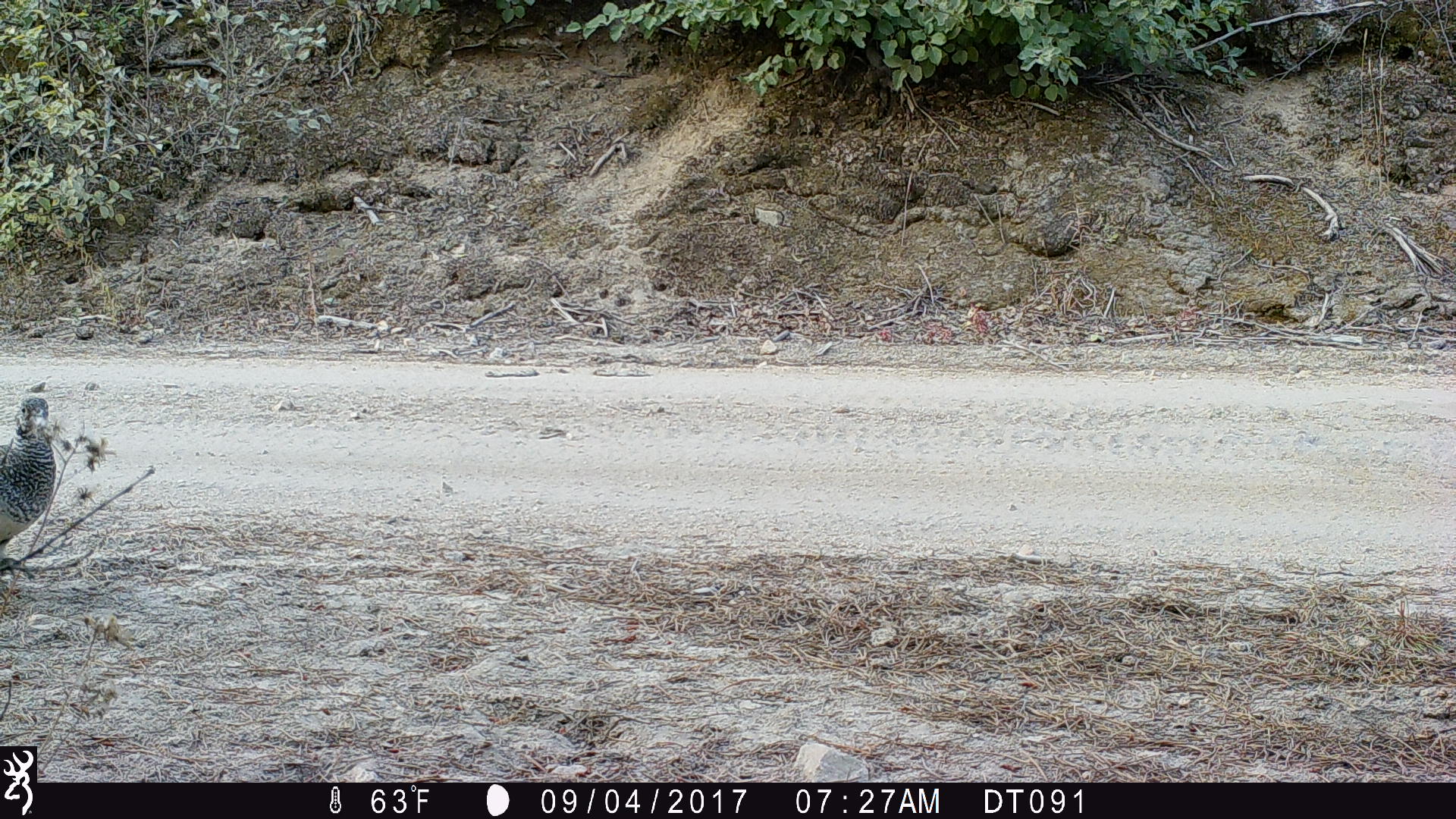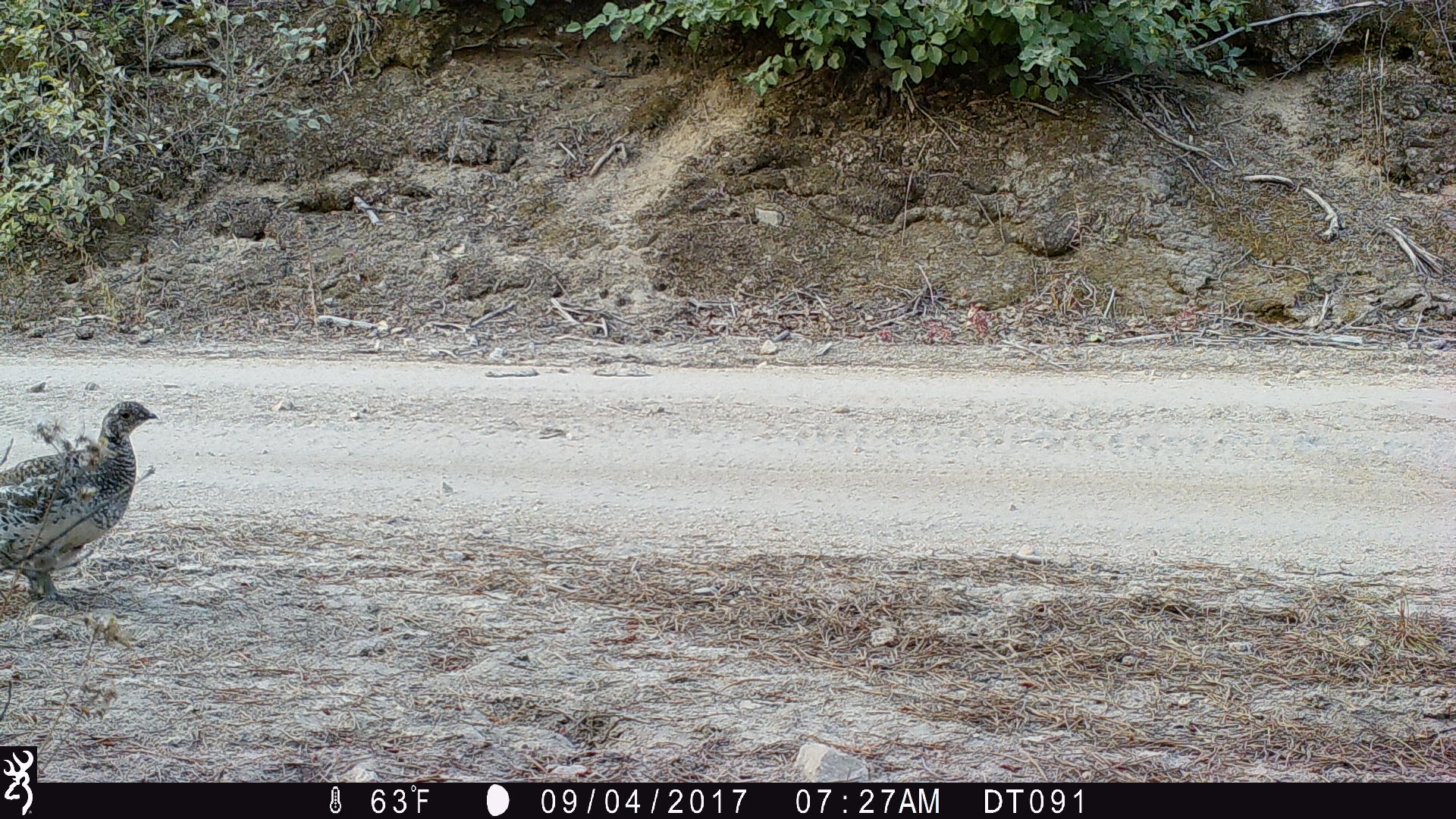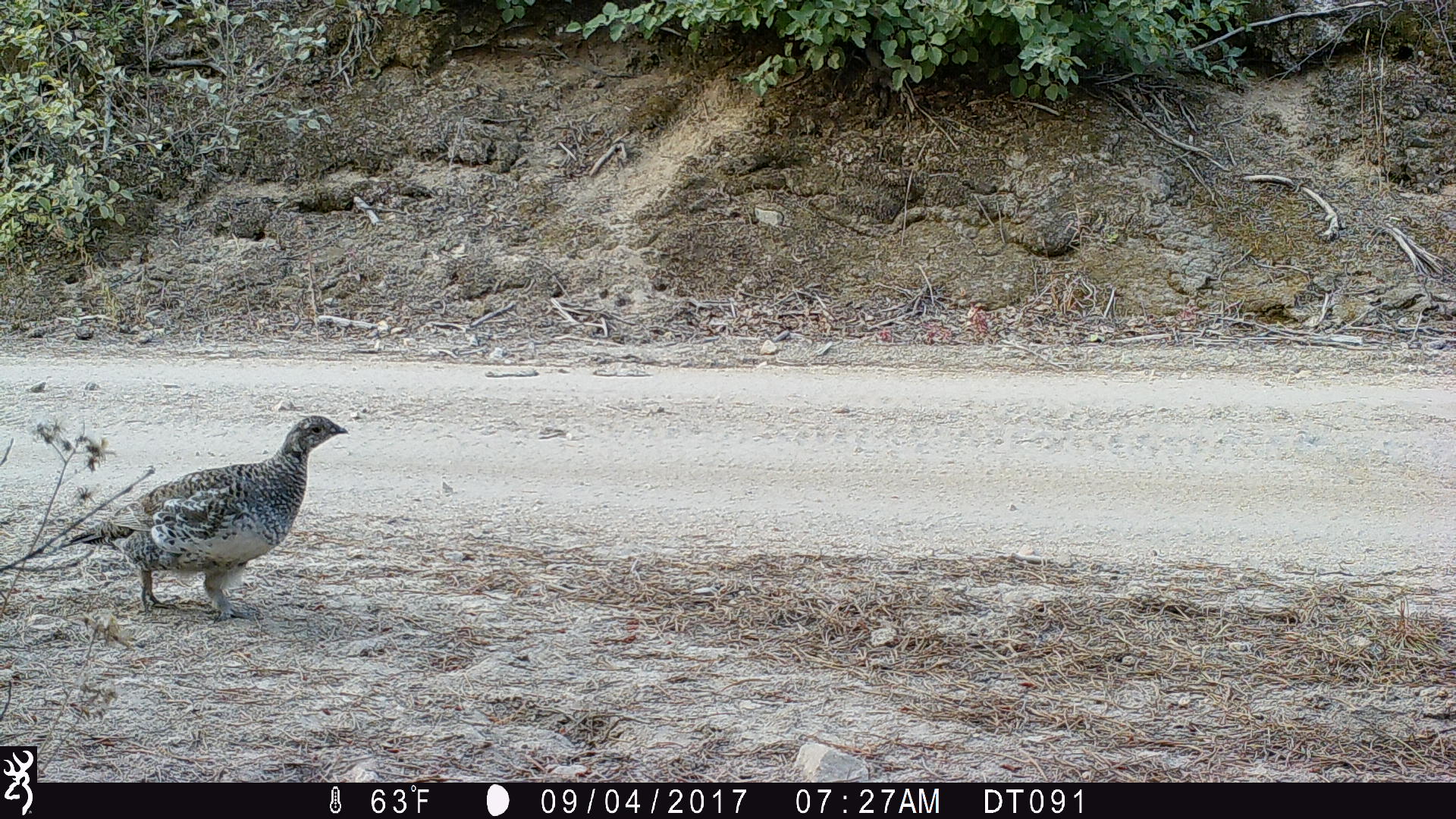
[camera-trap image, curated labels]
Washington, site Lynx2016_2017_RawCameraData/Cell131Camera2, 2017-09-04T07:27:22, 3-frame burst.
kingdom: Animalia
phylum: Chordata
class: Aves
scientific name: Aves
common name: birds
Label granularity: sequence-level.